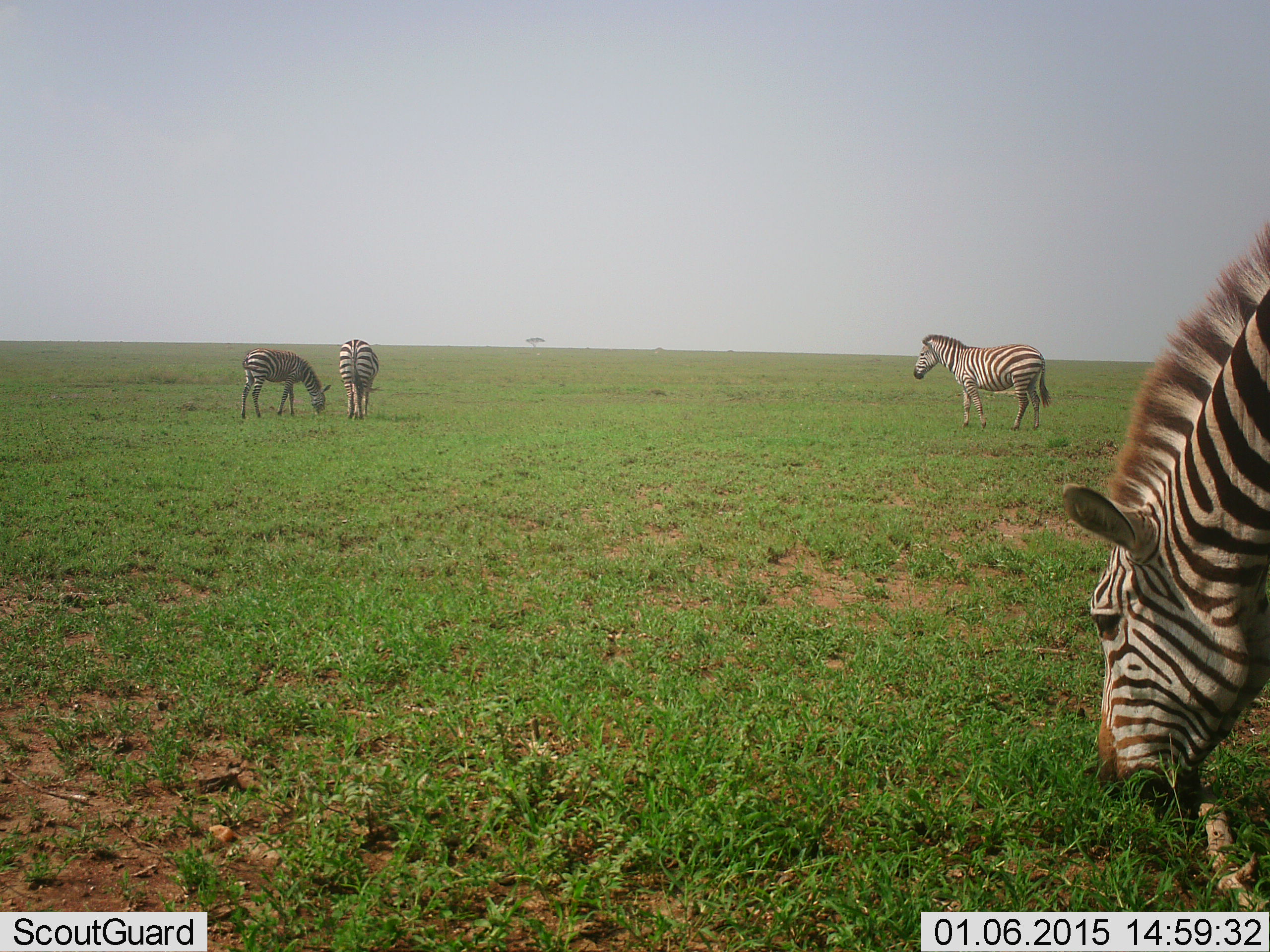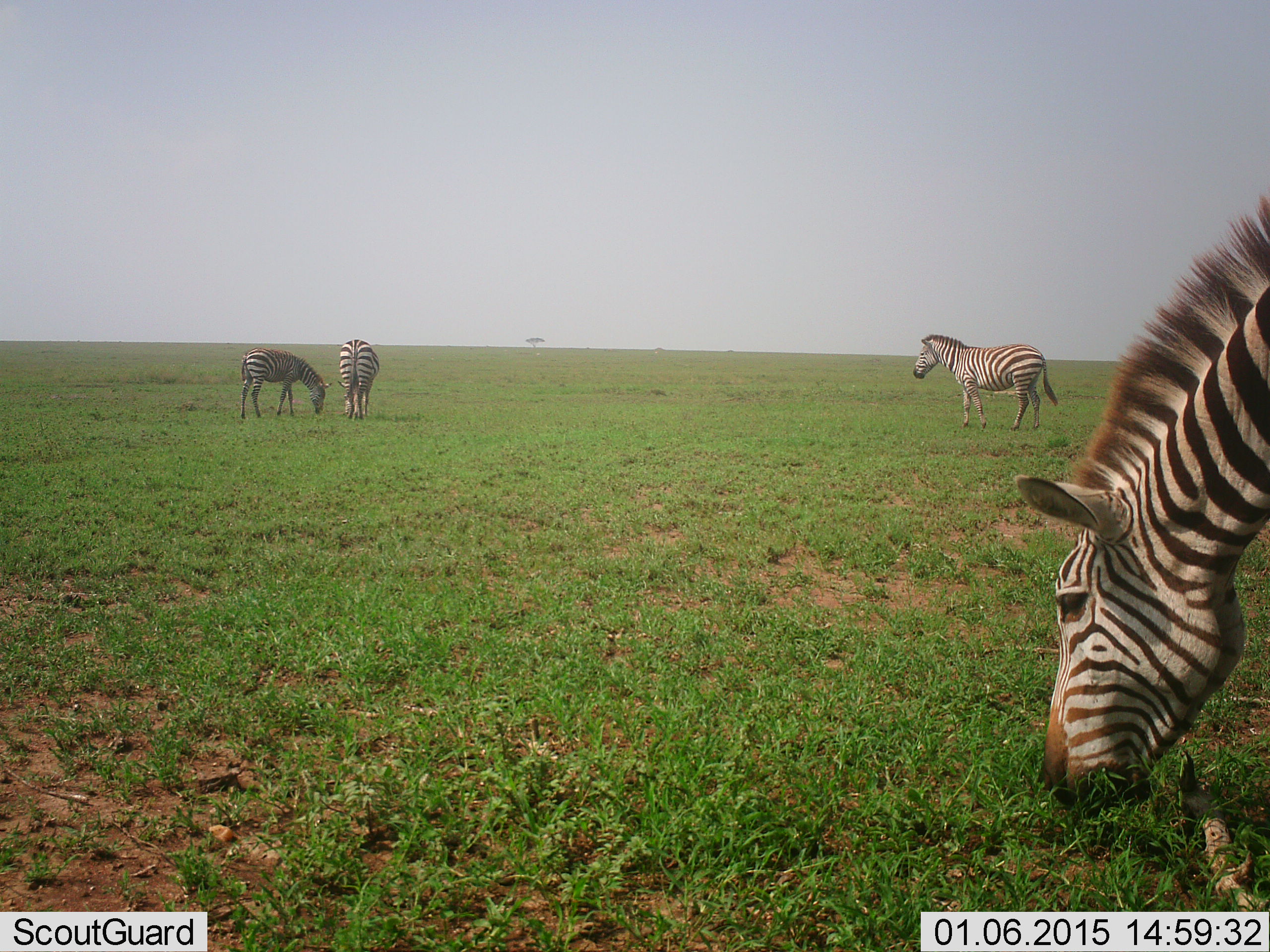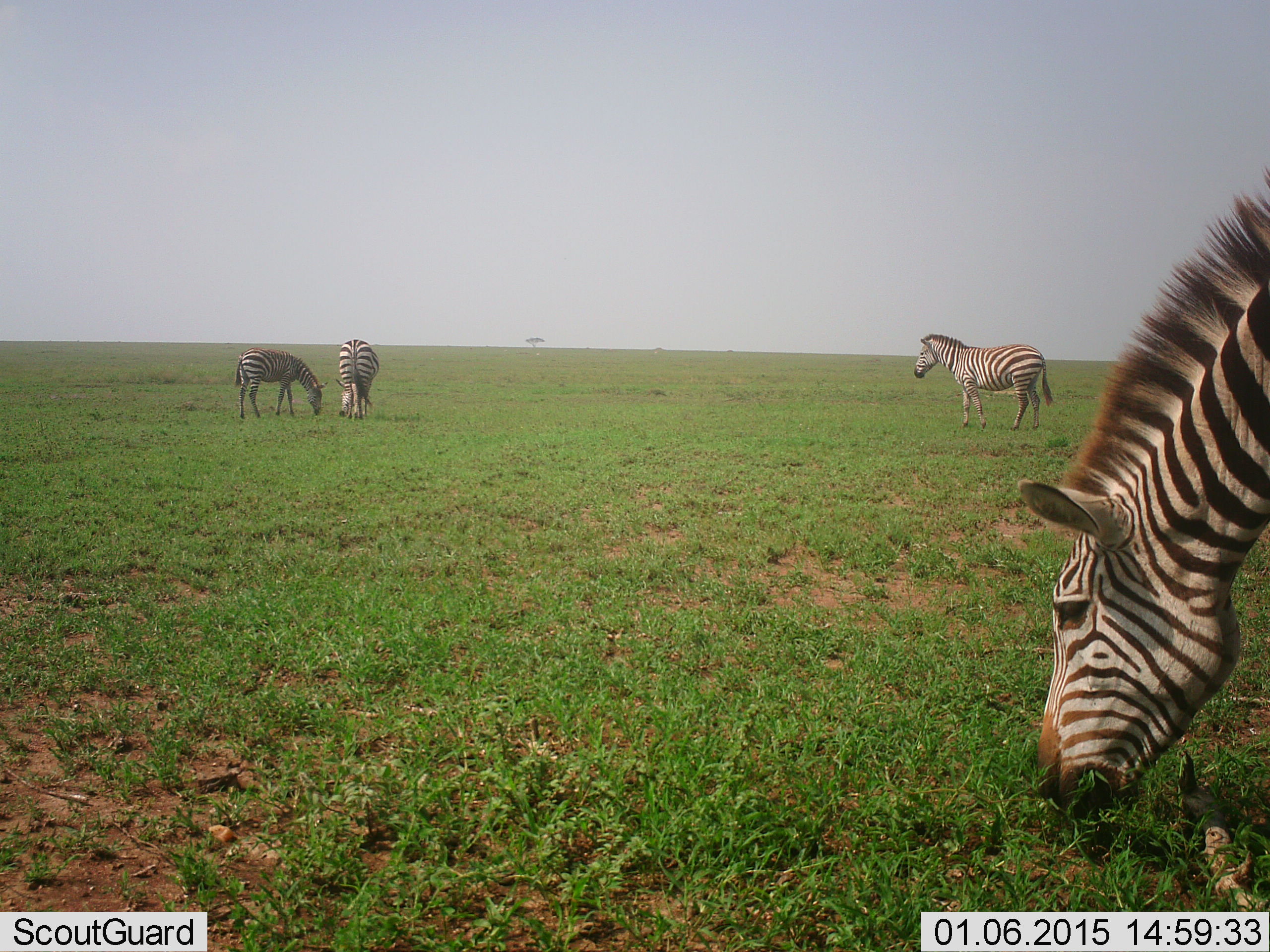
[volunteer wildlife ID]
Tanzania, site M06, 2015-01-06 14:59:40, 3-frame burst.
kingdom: Animalia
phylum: Chordata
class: Mammalia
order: Perissodactyla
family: Equidae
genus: Equus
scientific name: Equus quagga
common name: plains zebra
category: zebra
Zebra (plains zebra) (Equus quagga), count 4. Behavior (volunteer vote fractions): standing 60%, resting 0%, moving 20%, interacting 0%. Young present (vote fraction): 10%. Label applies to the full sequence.